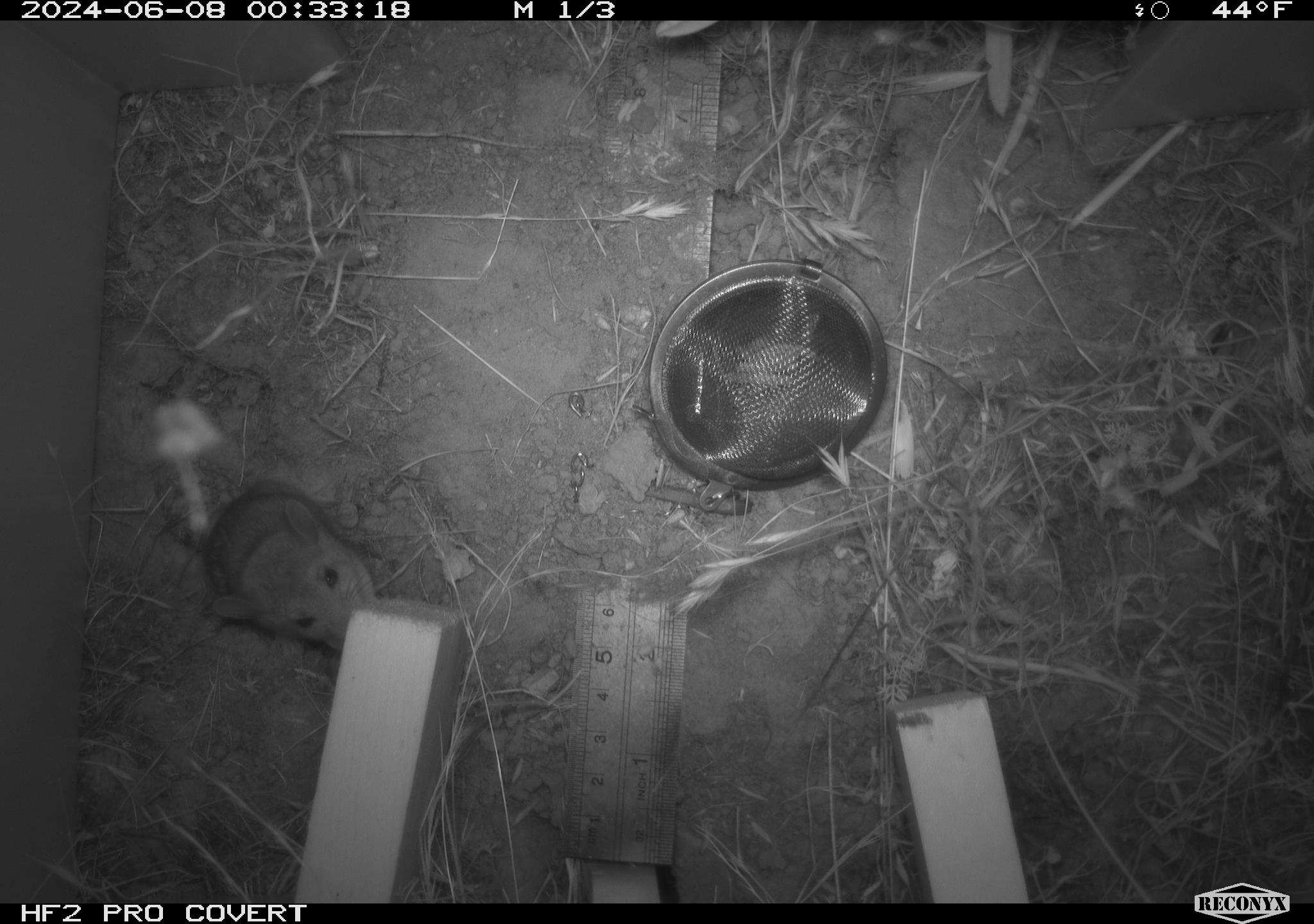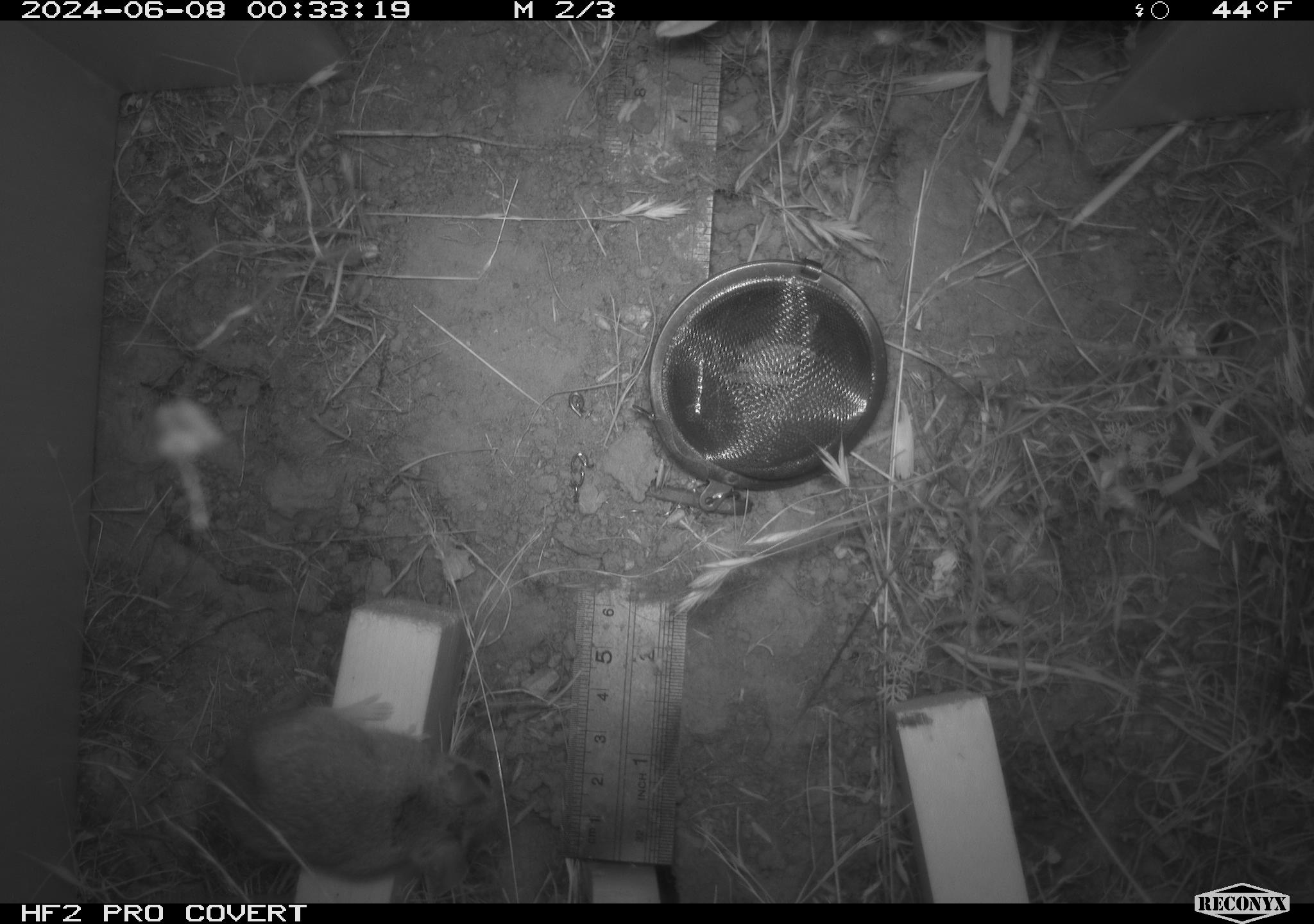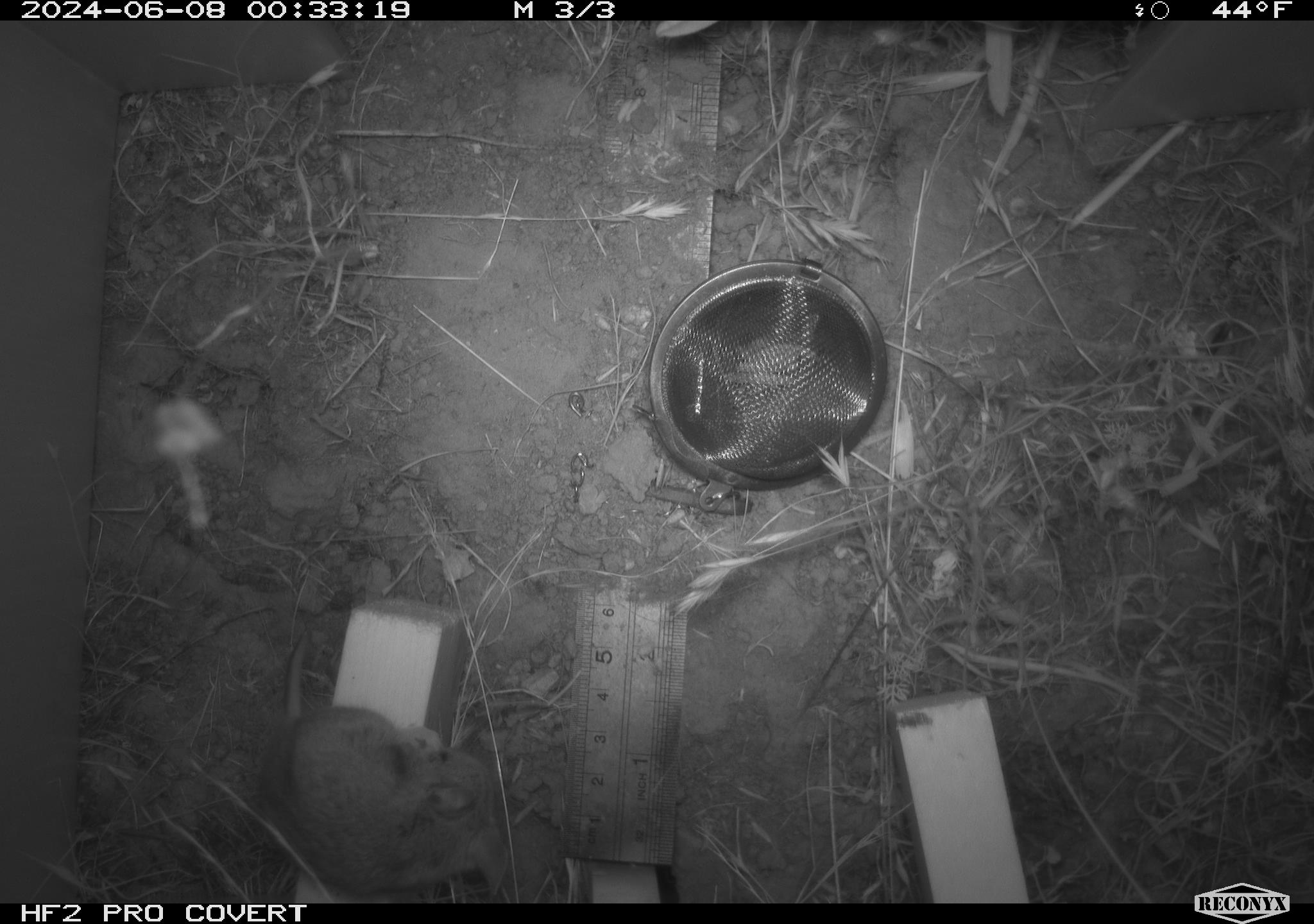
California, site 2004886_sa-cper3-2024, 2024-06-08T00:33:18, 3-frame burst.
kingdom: Animalia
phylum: Chordata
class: Mammalia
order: Rodentia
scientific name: Rodentia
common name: rodent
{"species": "rodent (Rodentia)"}